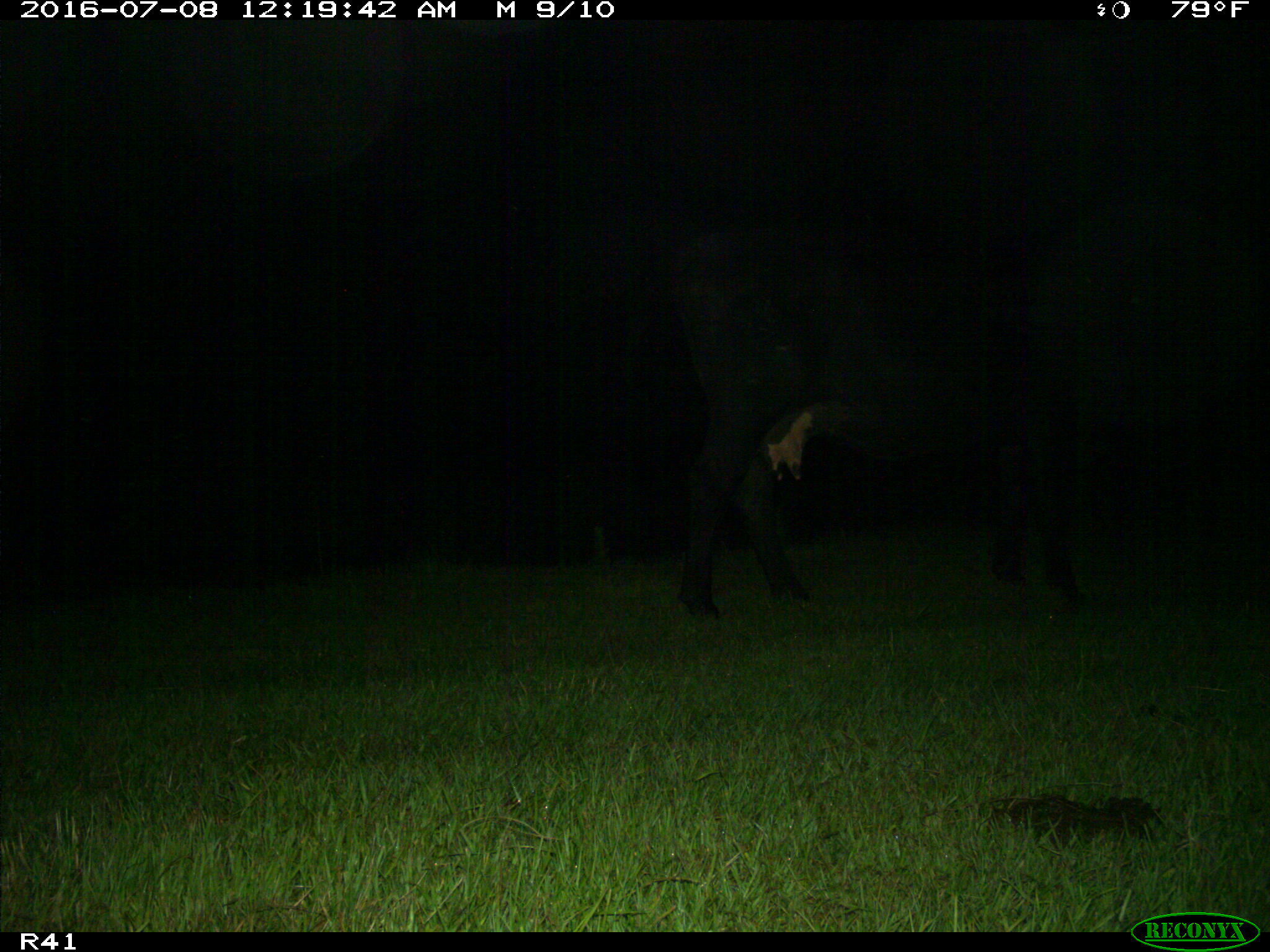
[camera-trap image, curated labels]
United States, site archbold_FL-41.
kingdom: Animalia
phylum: Chordata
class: Mammalia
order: Artiodactyla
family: Bovidae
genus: Bos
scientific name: Bos taurus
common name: domestic cow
Bos taurus (domestic cow).